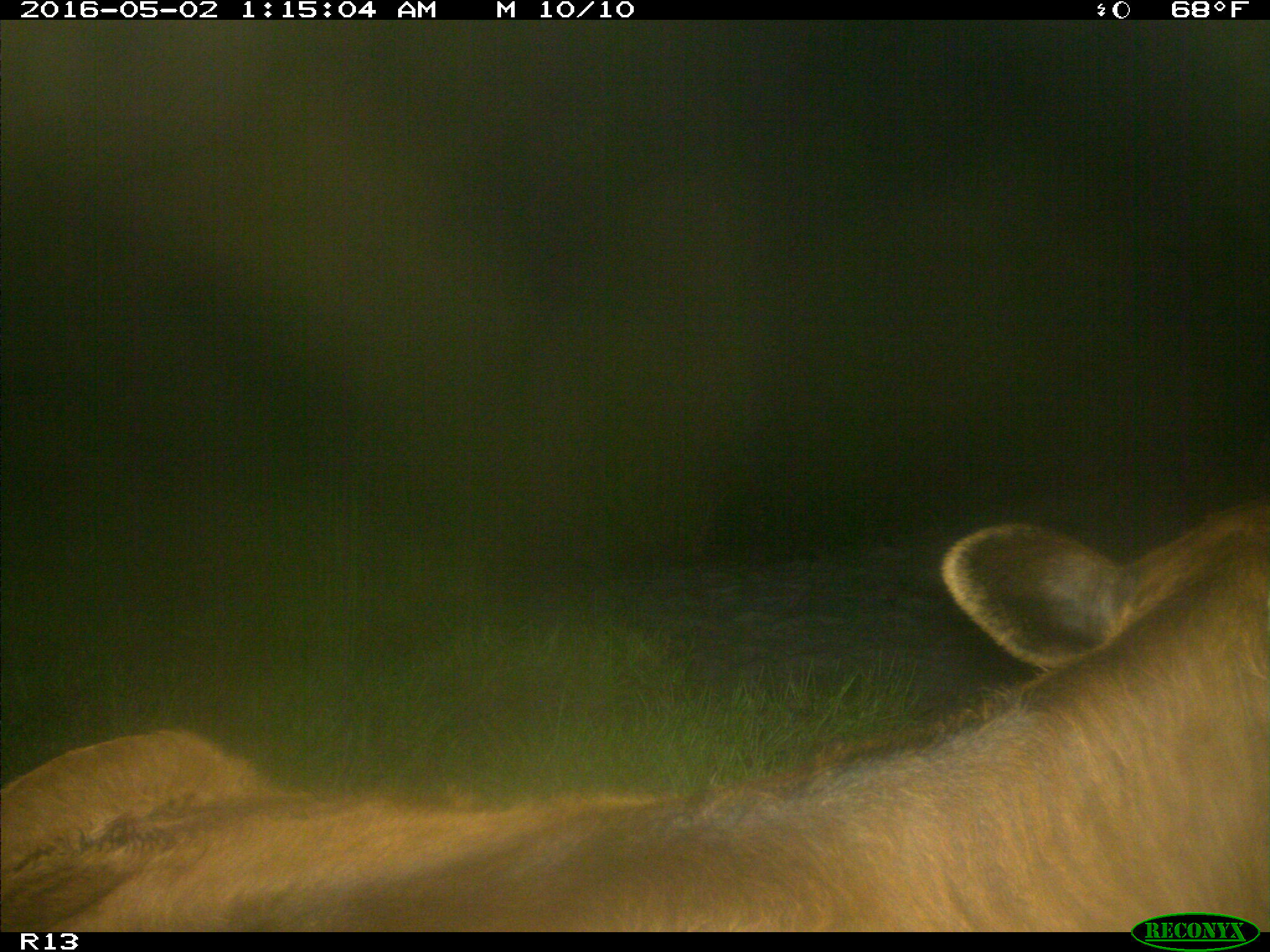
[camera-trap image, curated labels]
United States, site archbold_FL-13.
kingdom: Animalia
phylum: Chordata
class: Mammalia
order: Artiodactyla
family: Bovidae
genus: Bos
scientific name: Bos taurus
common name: domestic cow